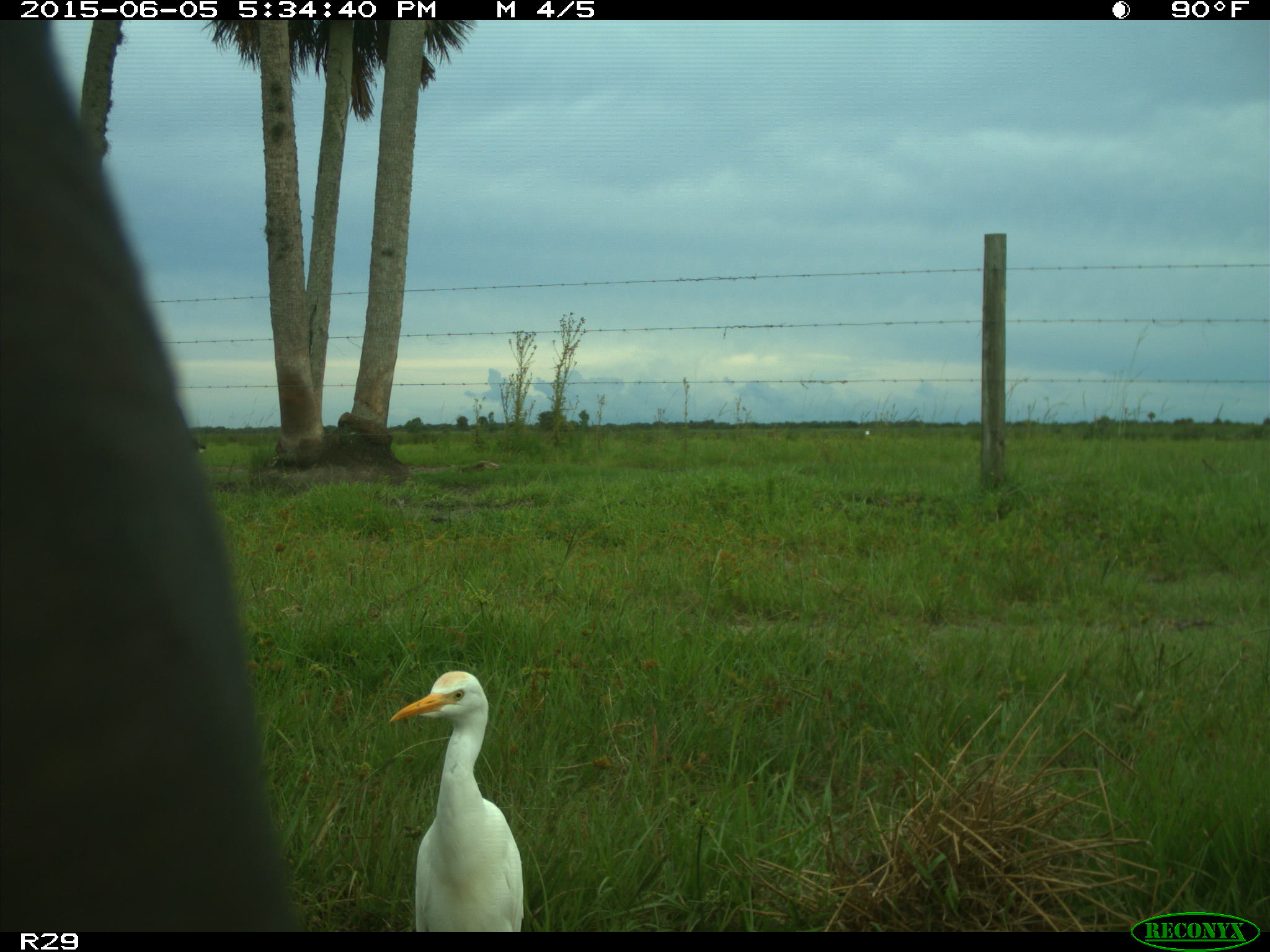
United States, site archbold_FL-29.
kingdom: Animalia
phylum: Chordata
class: Mammalia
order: Artiodactyla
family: Bovidae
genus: Bos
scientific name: Bos taurus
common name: domestic cow